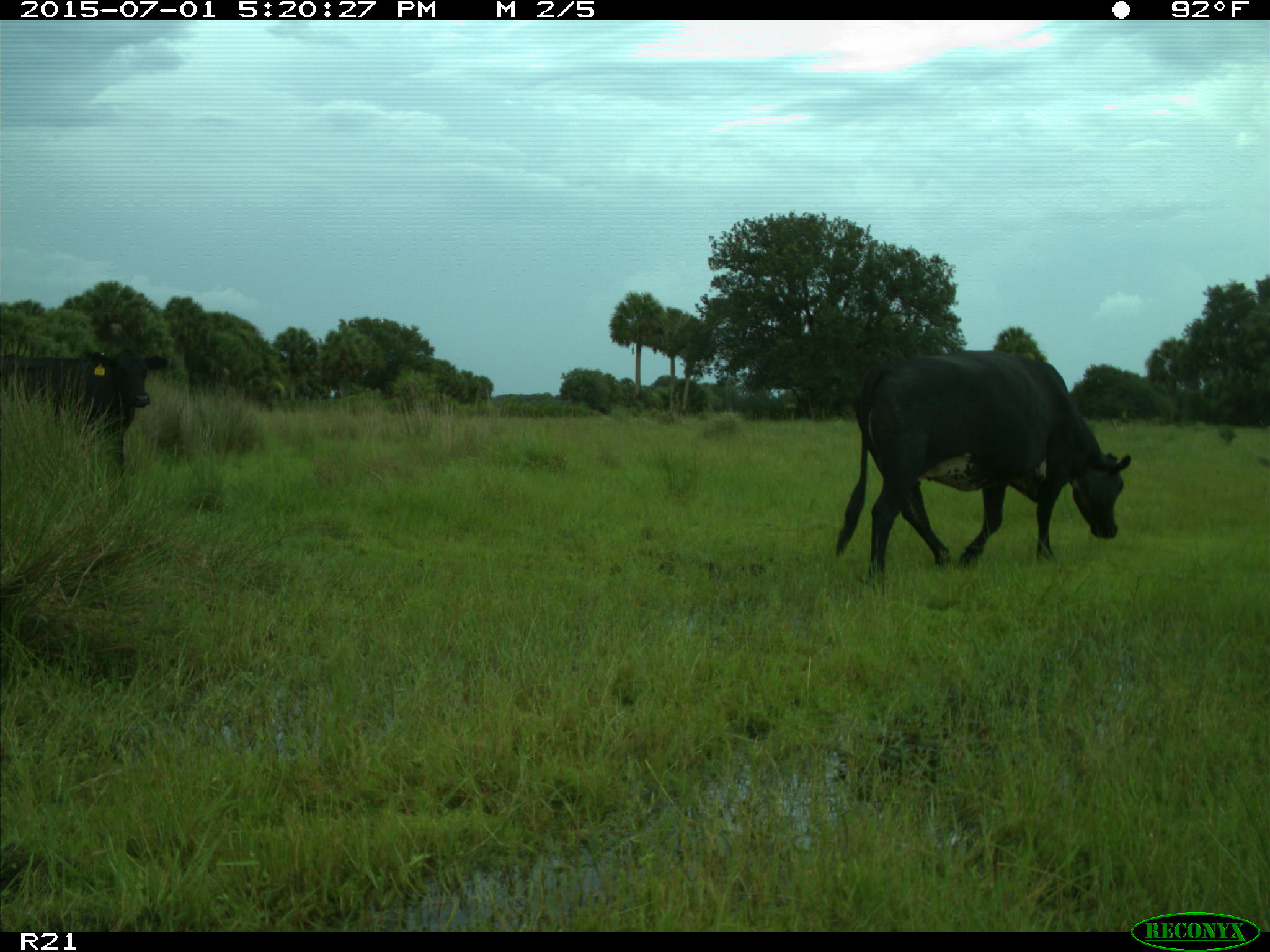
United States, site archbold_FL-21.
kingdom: Animalia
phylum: Chordata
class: Mammalia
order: Artiodactyla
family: Bovidae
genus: Bos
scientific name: Bos taurus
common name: domestic cow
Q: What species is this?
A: Bos taurus (domestic cow).